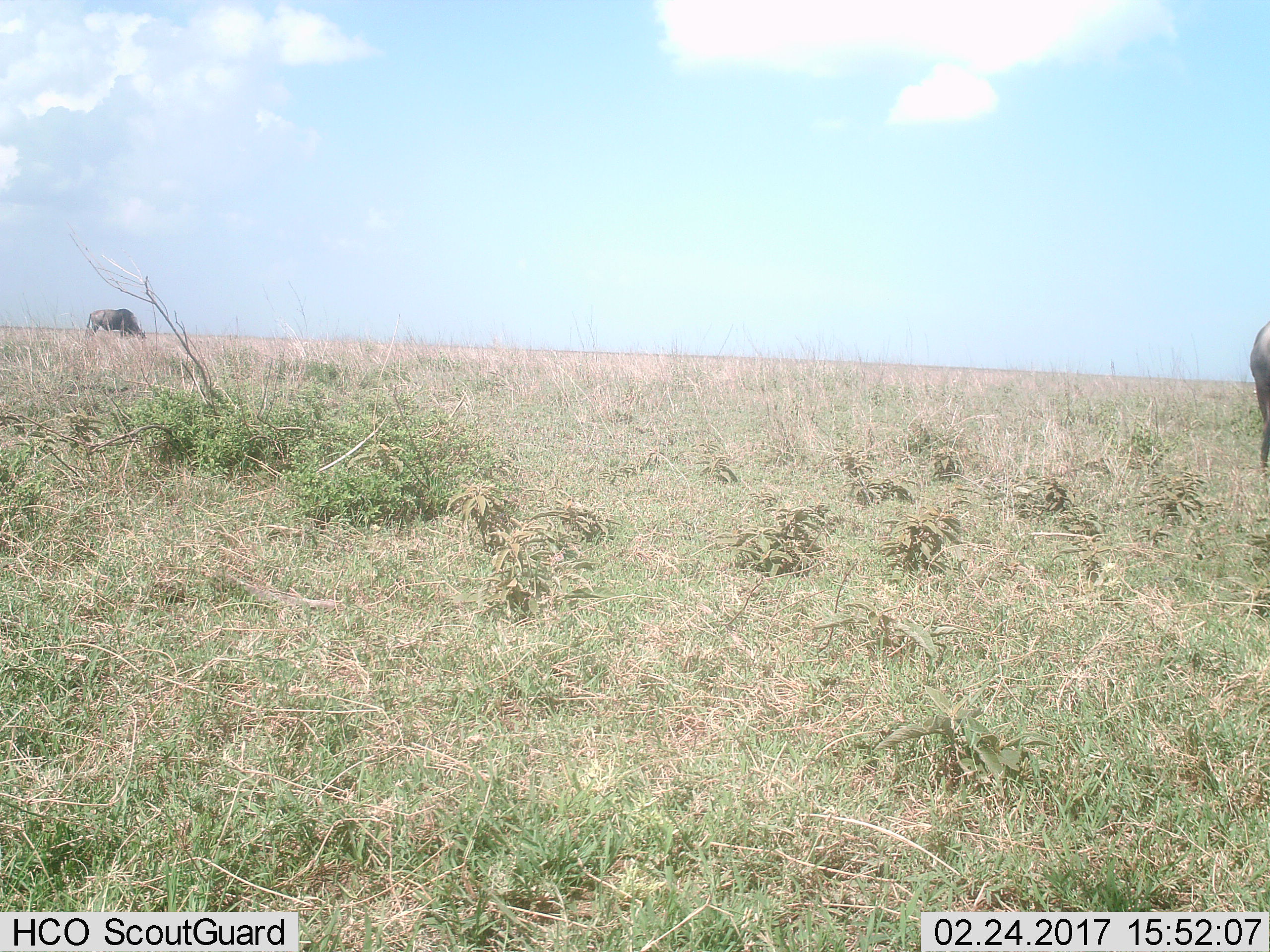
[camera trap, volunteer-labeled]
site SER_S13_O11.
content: unidentified animal